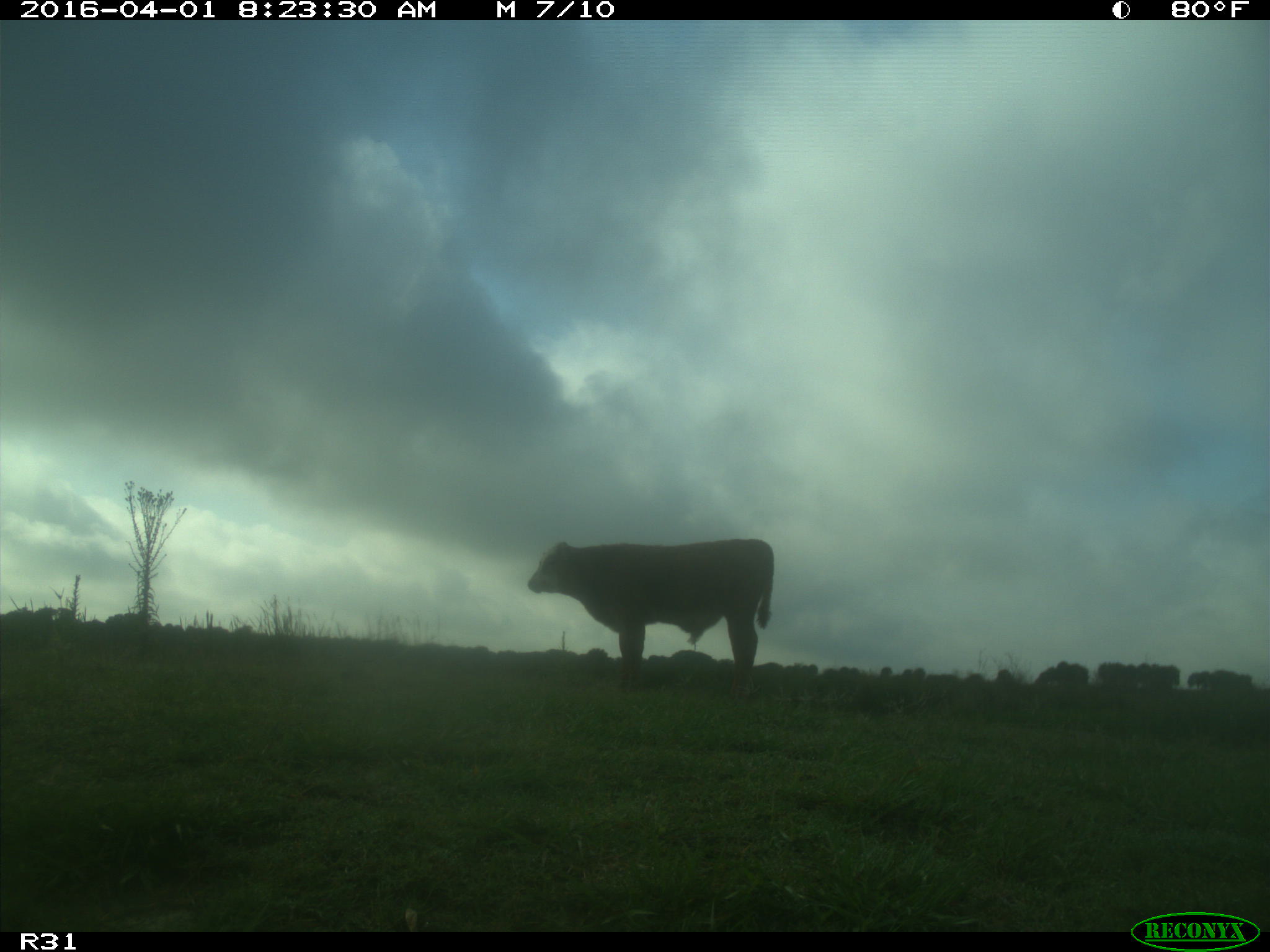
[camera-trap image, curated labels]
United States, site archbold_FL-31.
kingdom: Animalia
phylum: Chordata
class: Mammalia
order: Artiodactyla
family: Bovidae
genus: Bos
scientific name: Bos taurus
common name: domestic cow